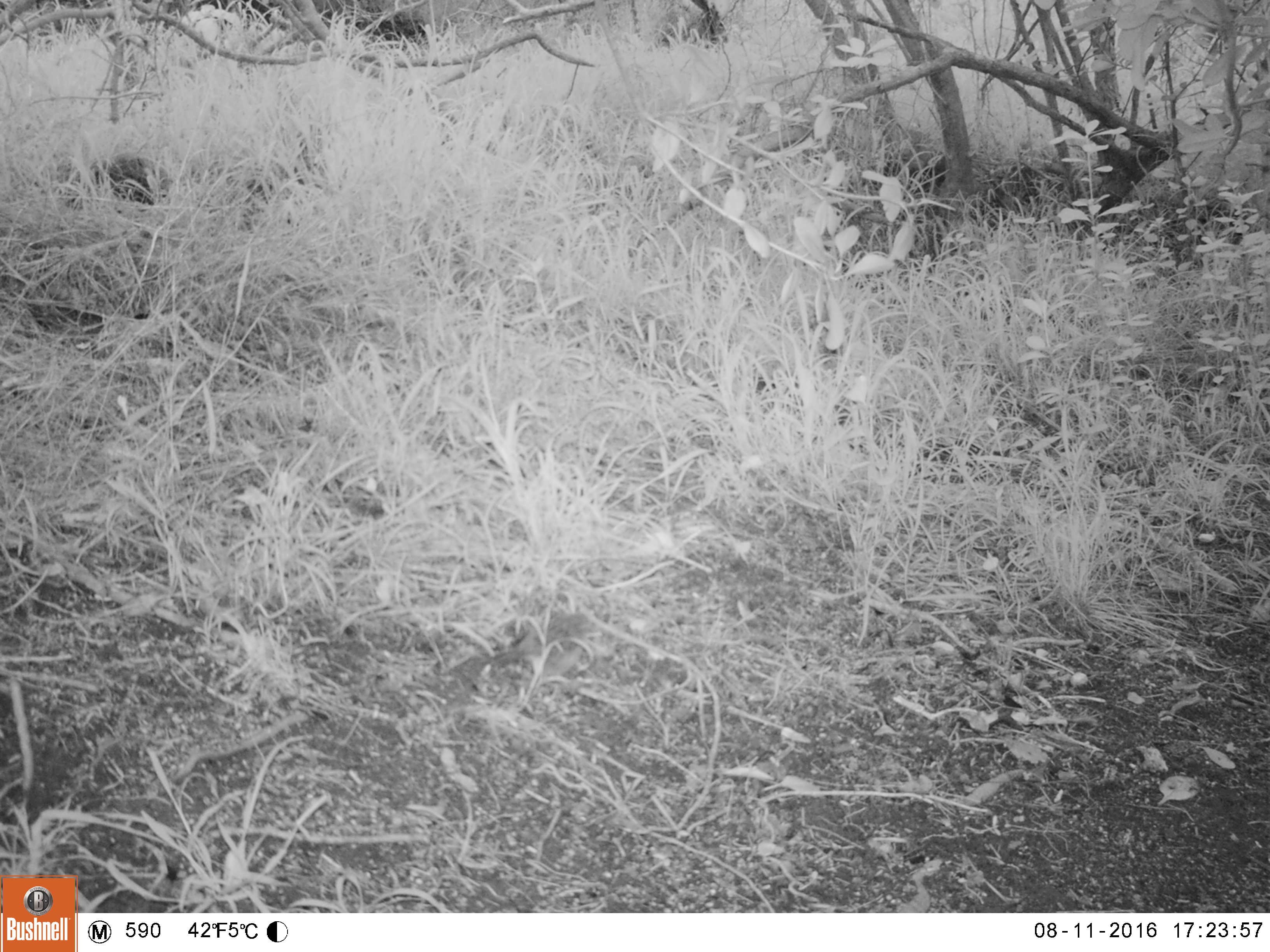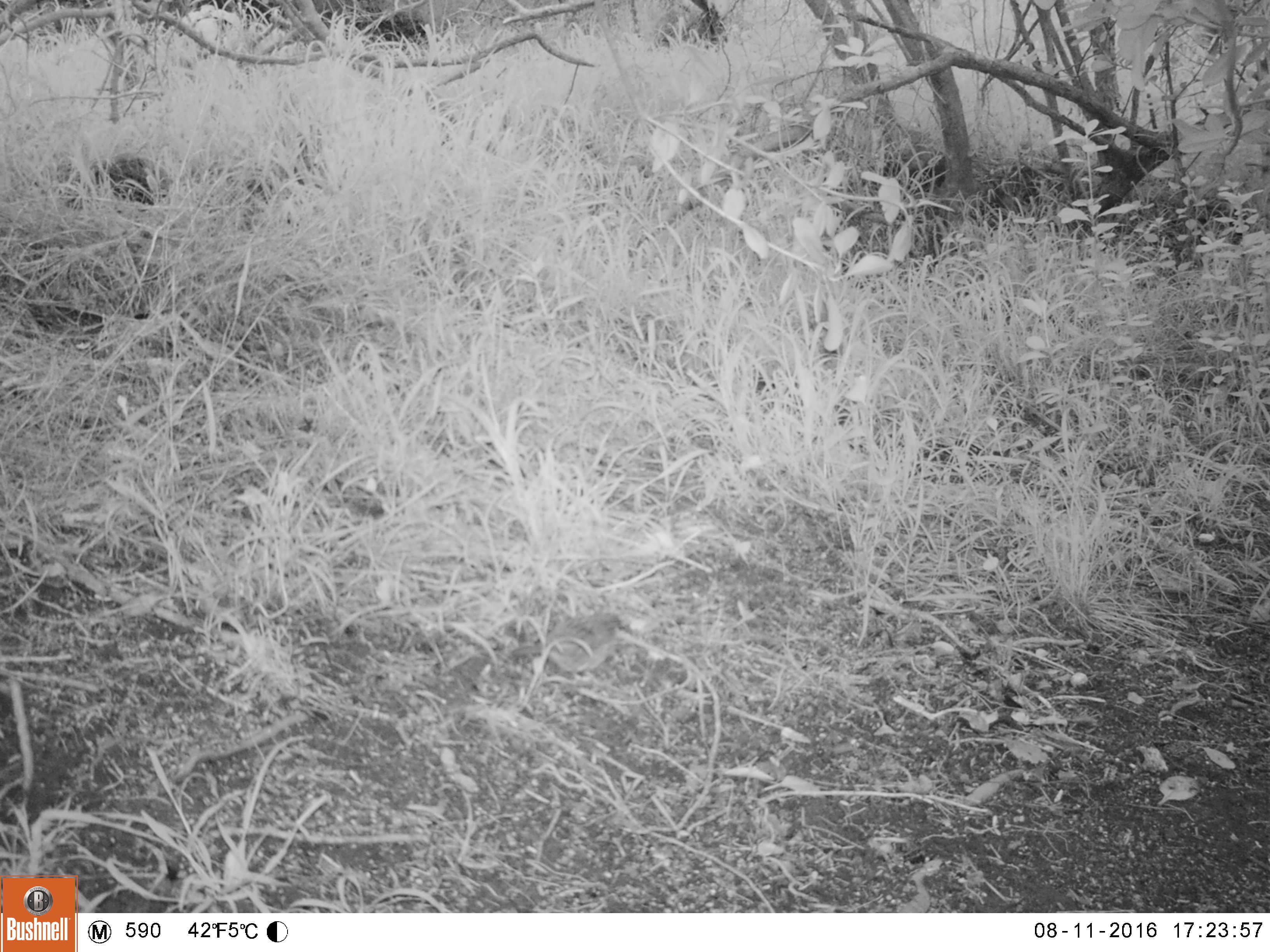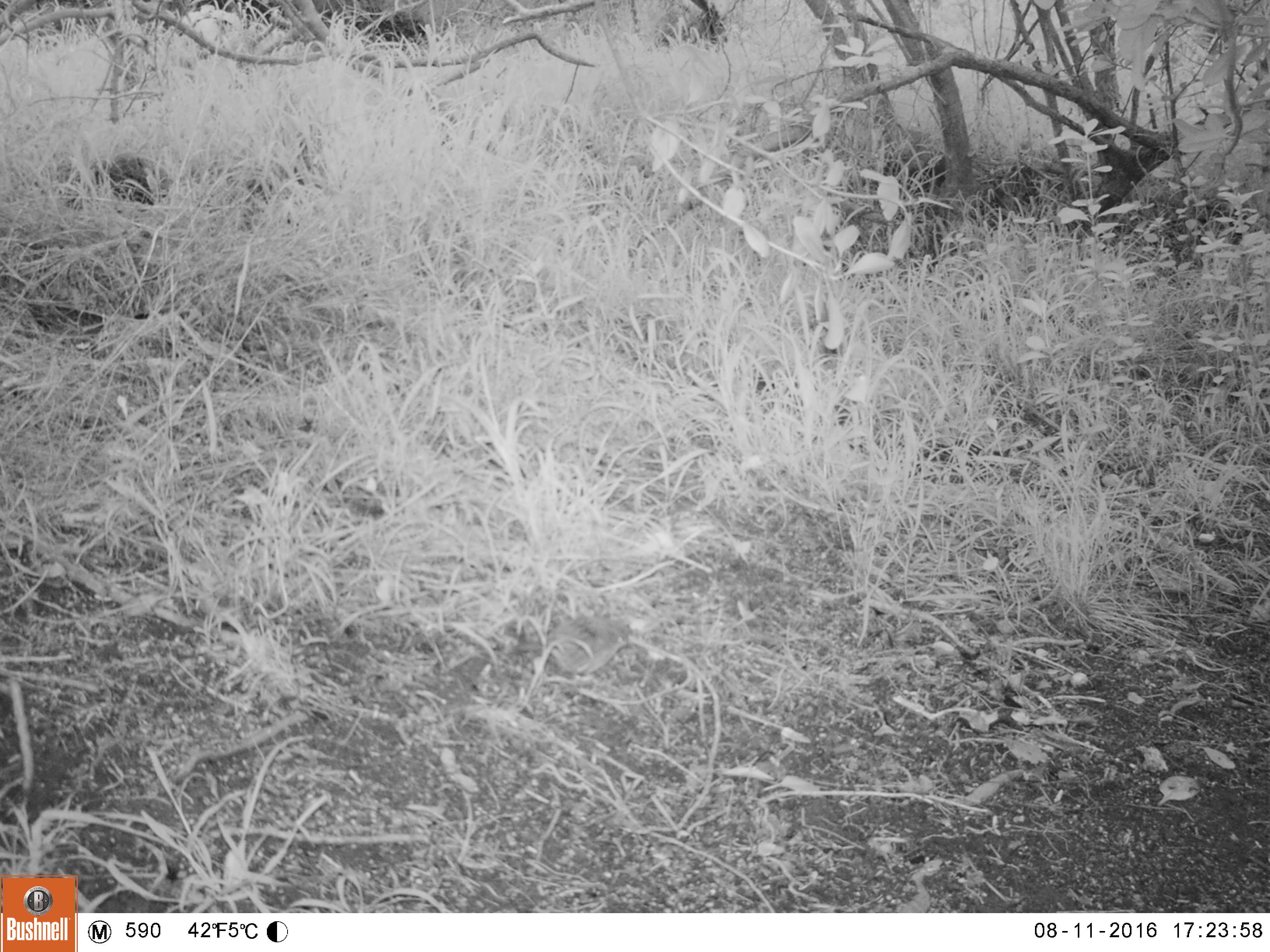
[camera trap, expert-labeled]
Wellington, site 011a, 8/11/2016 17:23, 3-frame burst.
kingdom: Animalia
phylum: Chordata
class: Aves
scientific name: Aves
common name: bird